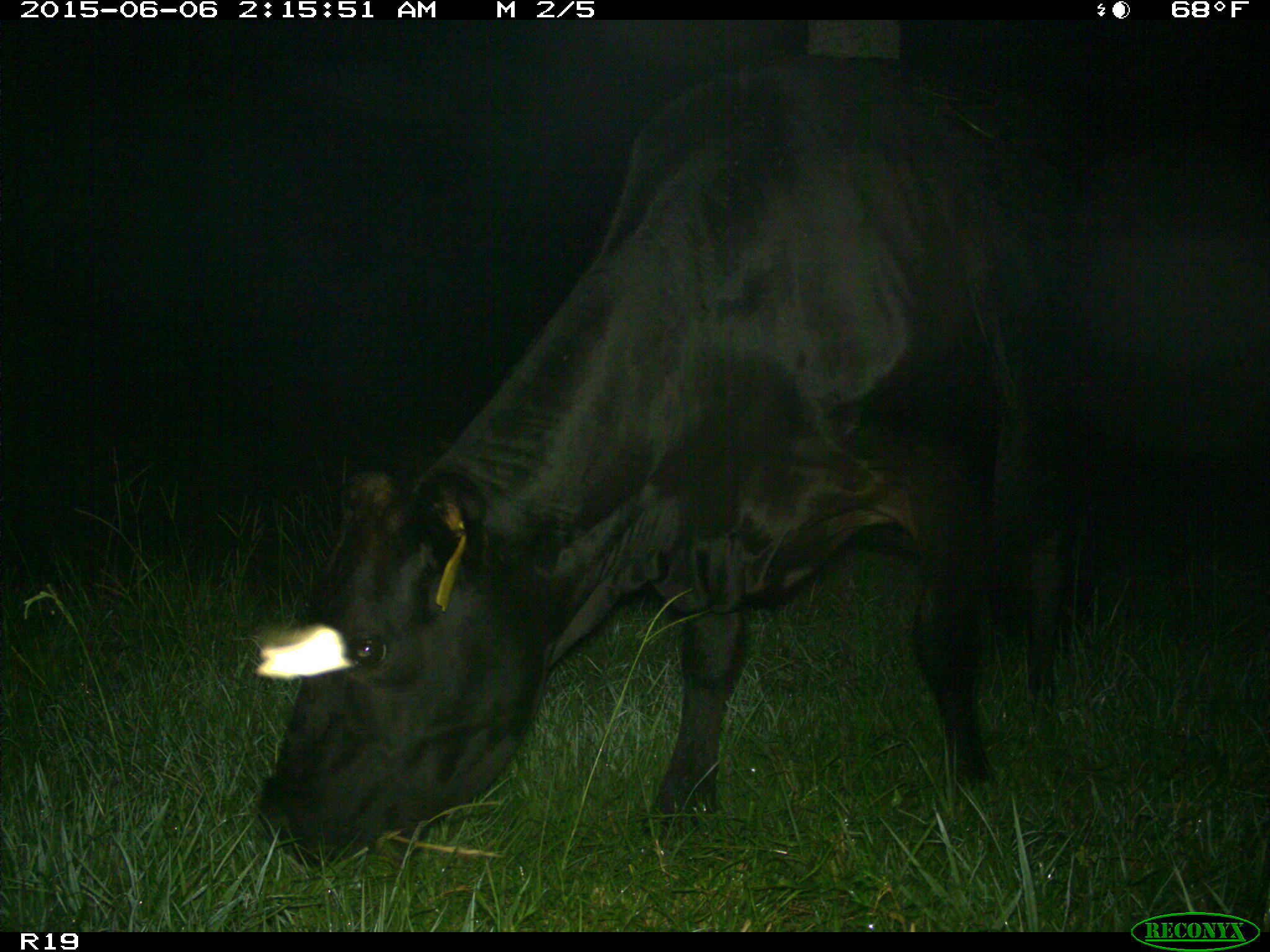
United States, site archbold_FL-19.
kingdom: Animalia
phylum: Chordata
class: Mammalia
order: Artiodactyla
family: Bovidae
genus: Bos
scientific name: Bos taurus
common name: domestic cow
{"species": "Bos taurus (domestic cow)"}